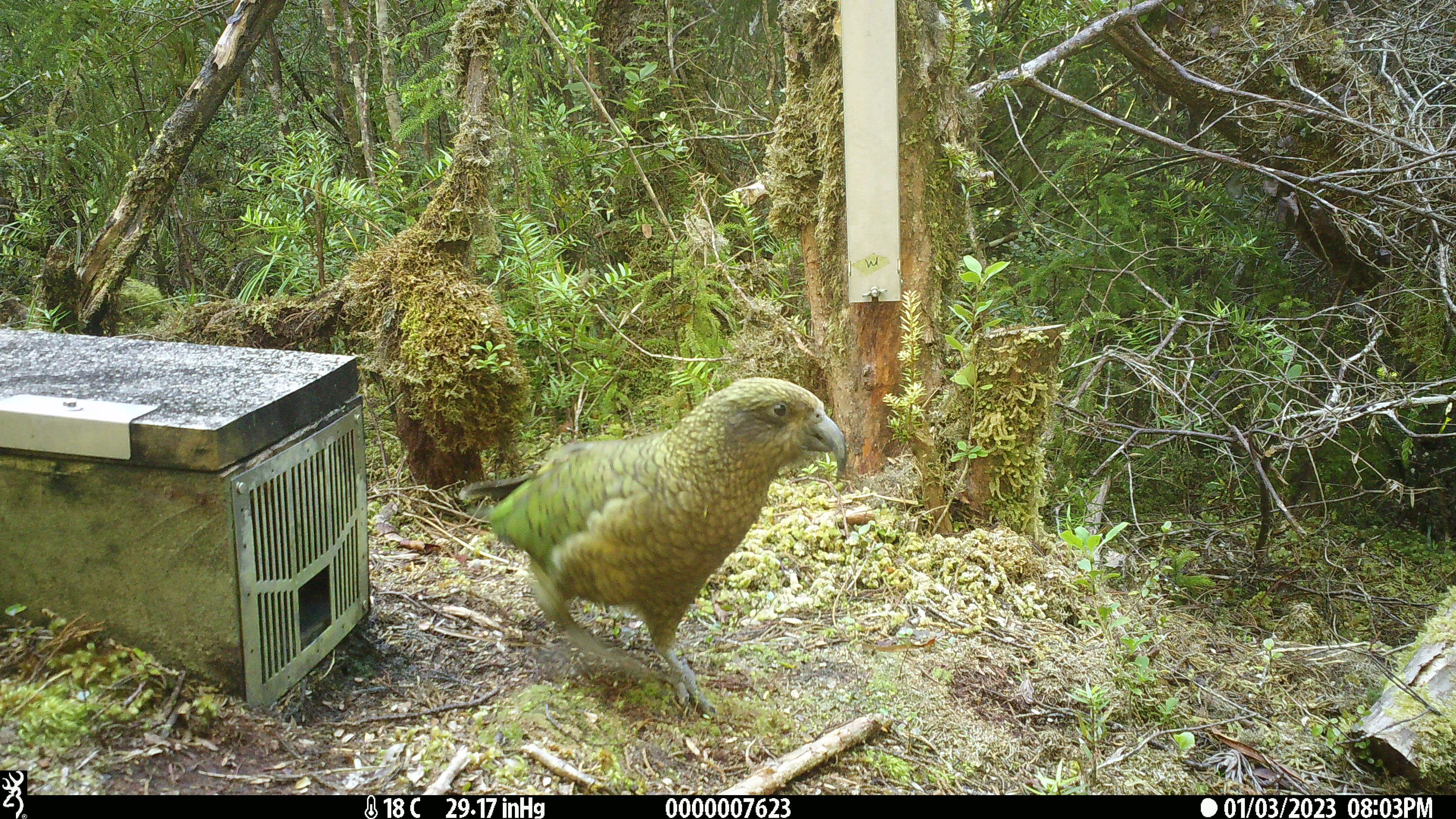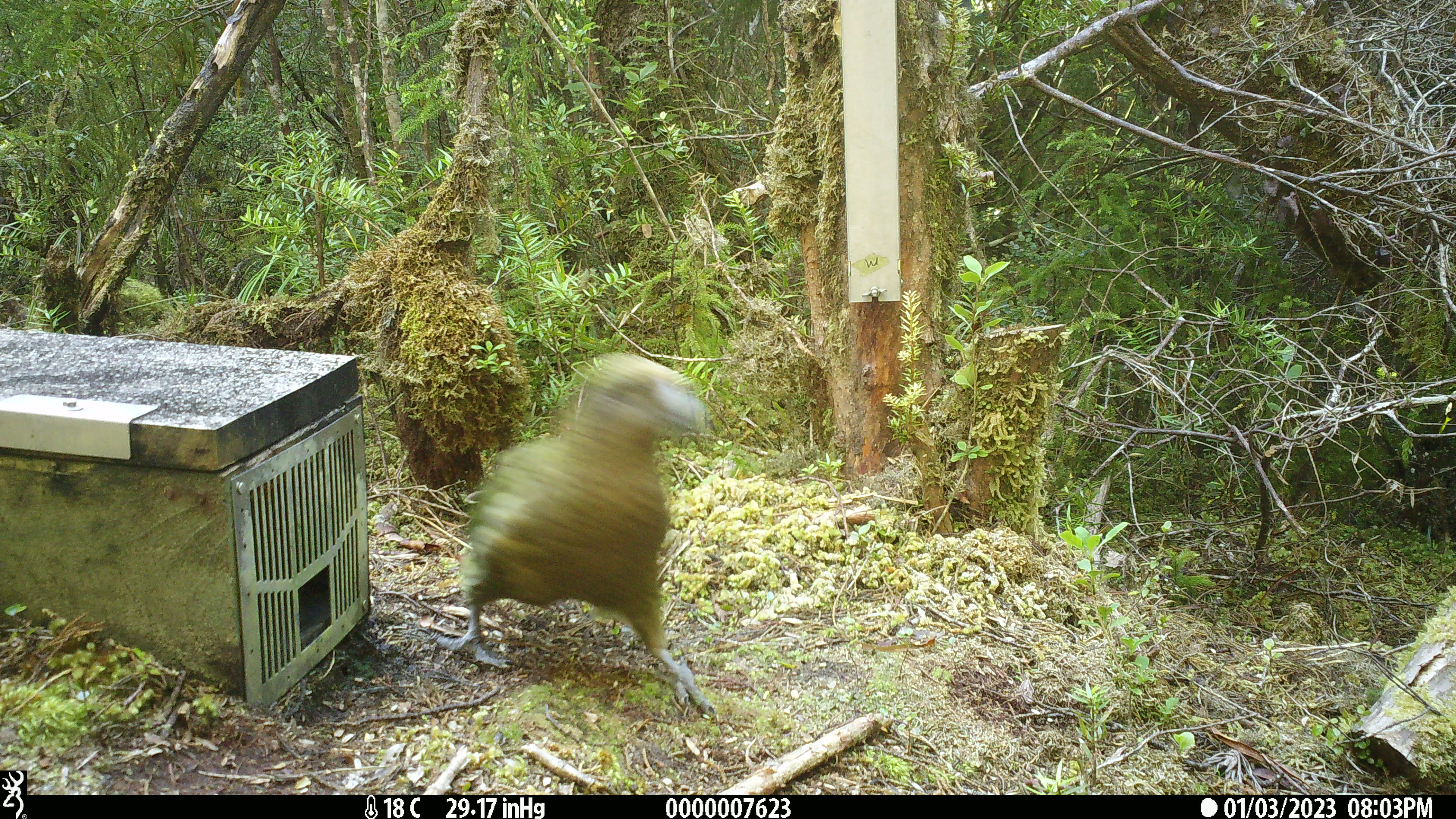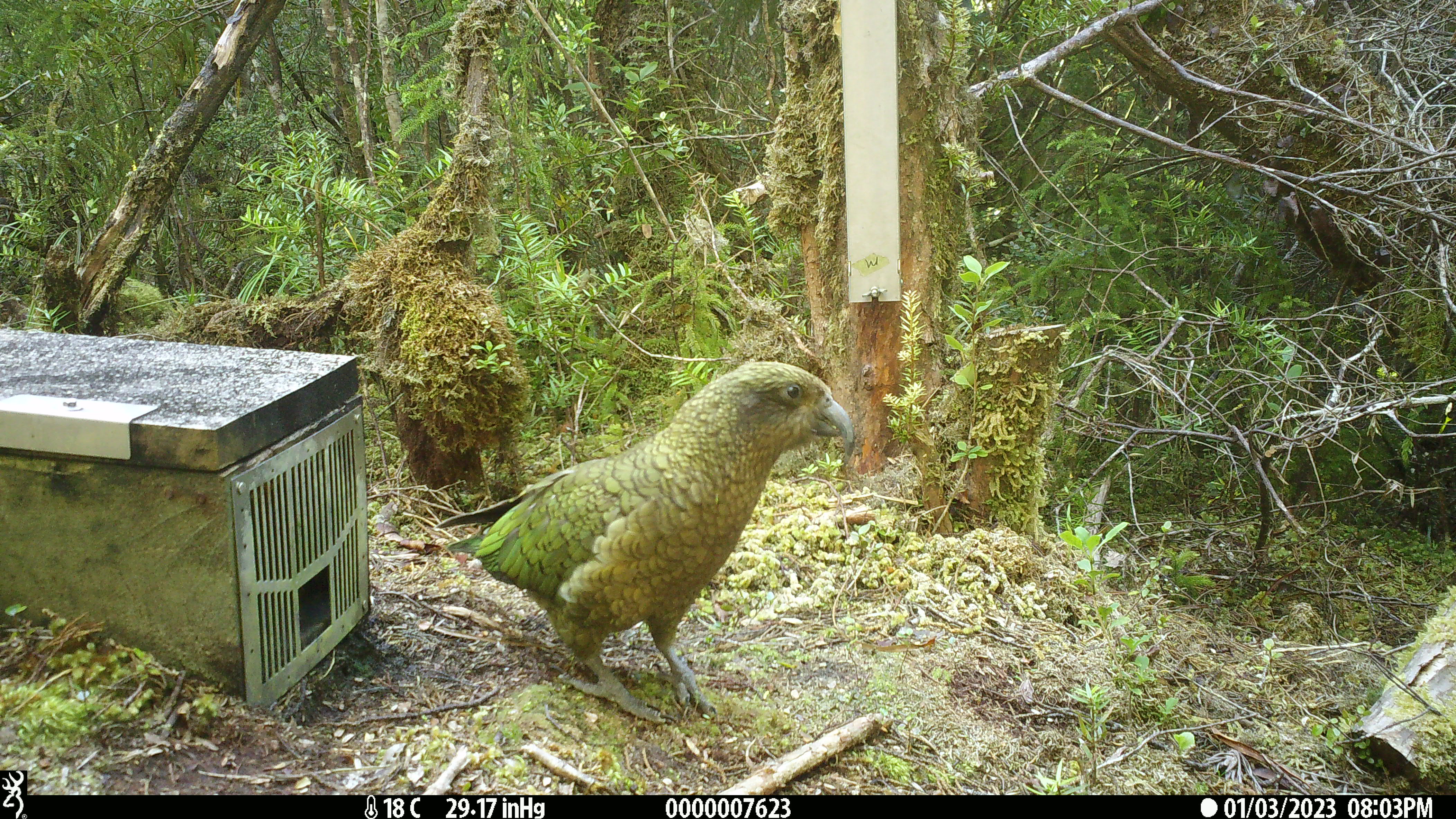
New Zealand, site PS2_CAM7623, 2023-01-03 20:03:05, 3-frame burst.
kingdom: Animalia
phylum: Chordata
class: Aves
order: Psittaciformes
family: Strigopidae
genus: Nestor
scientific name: Nestor notabilis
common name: kea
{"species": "kea (Nestor notabilis)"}